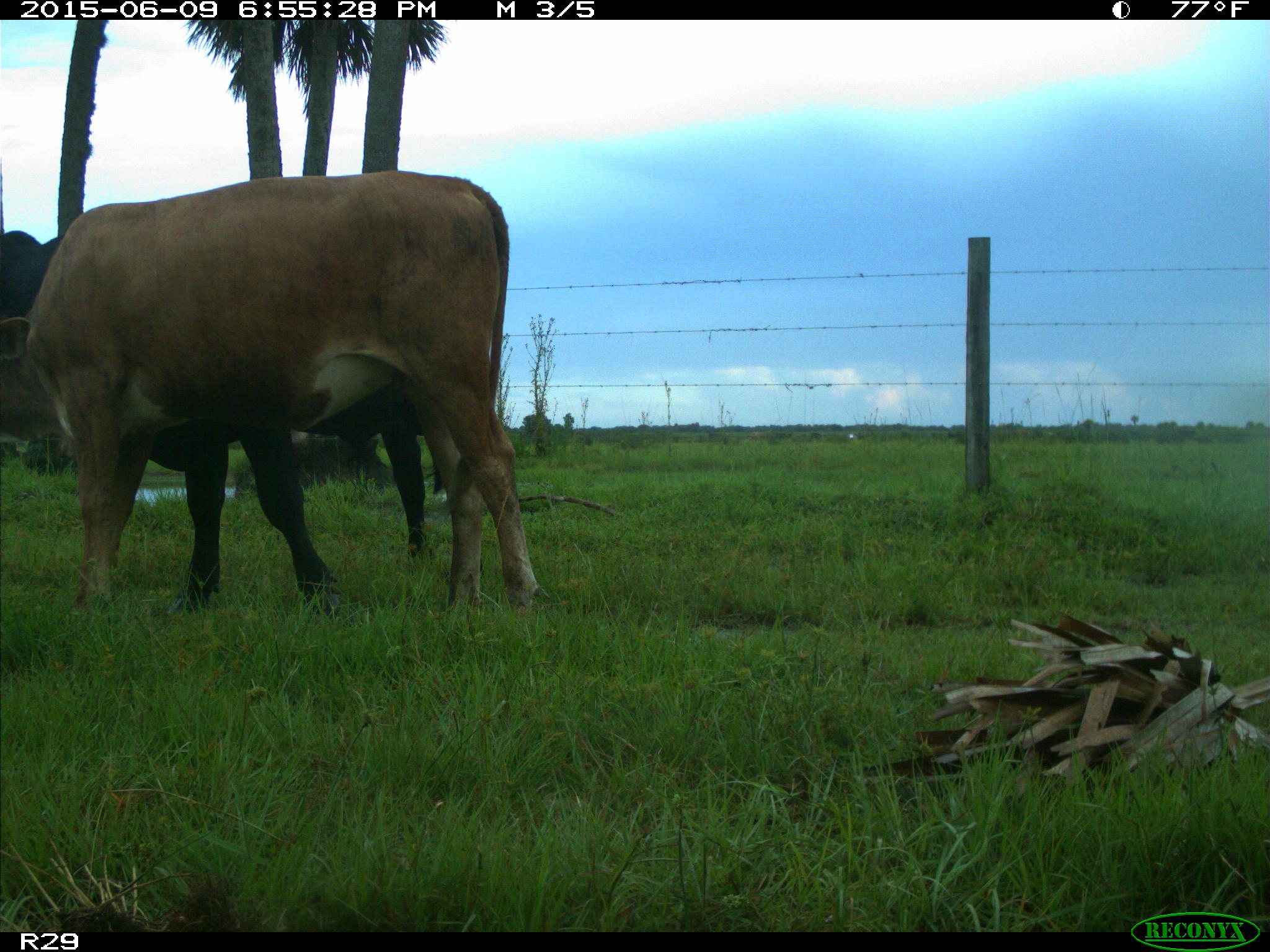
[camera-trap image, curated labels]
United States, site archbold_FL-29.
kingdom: Animalia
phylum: Chordata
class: Mammalia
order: Artiodactyla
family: Bovidae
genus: Bos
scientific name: Bos taurus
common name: domestic cow